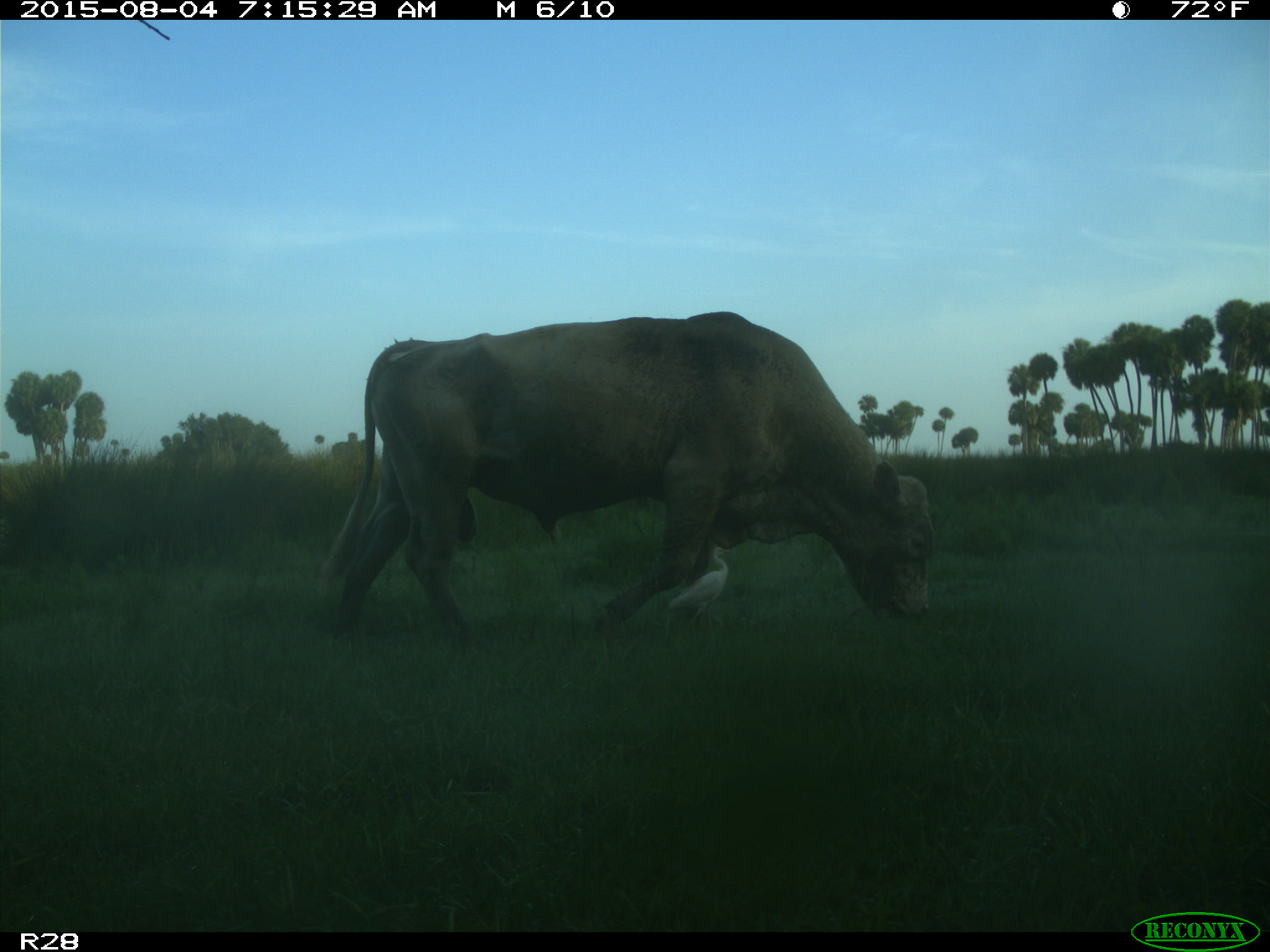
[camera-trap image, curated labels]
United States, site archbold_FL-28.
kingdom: Animalia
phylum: Chordata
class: Mammalia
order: Artiodactyla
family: Bovidae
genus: Bos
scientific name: Bos taurus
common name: domestic cow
Bos taurus (domestic cow).